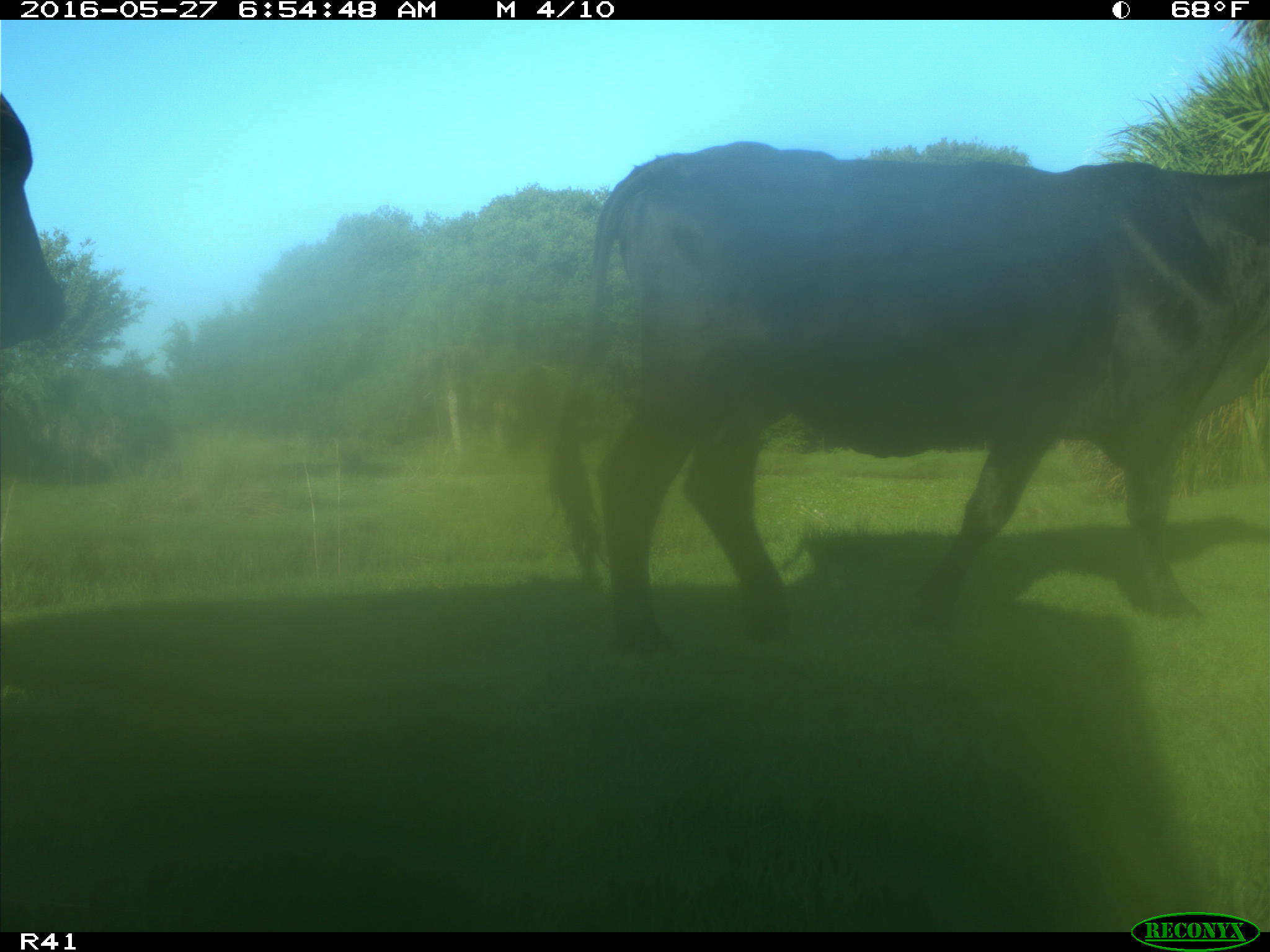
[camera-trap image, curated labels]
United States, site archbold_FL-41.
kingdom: Animalia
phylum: Chordata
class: Mammalia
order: Artiodactyla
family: Bovidae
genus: Bos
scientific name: Bos taurus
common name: domestic cow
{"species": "Bos taurus (domestic cow)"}